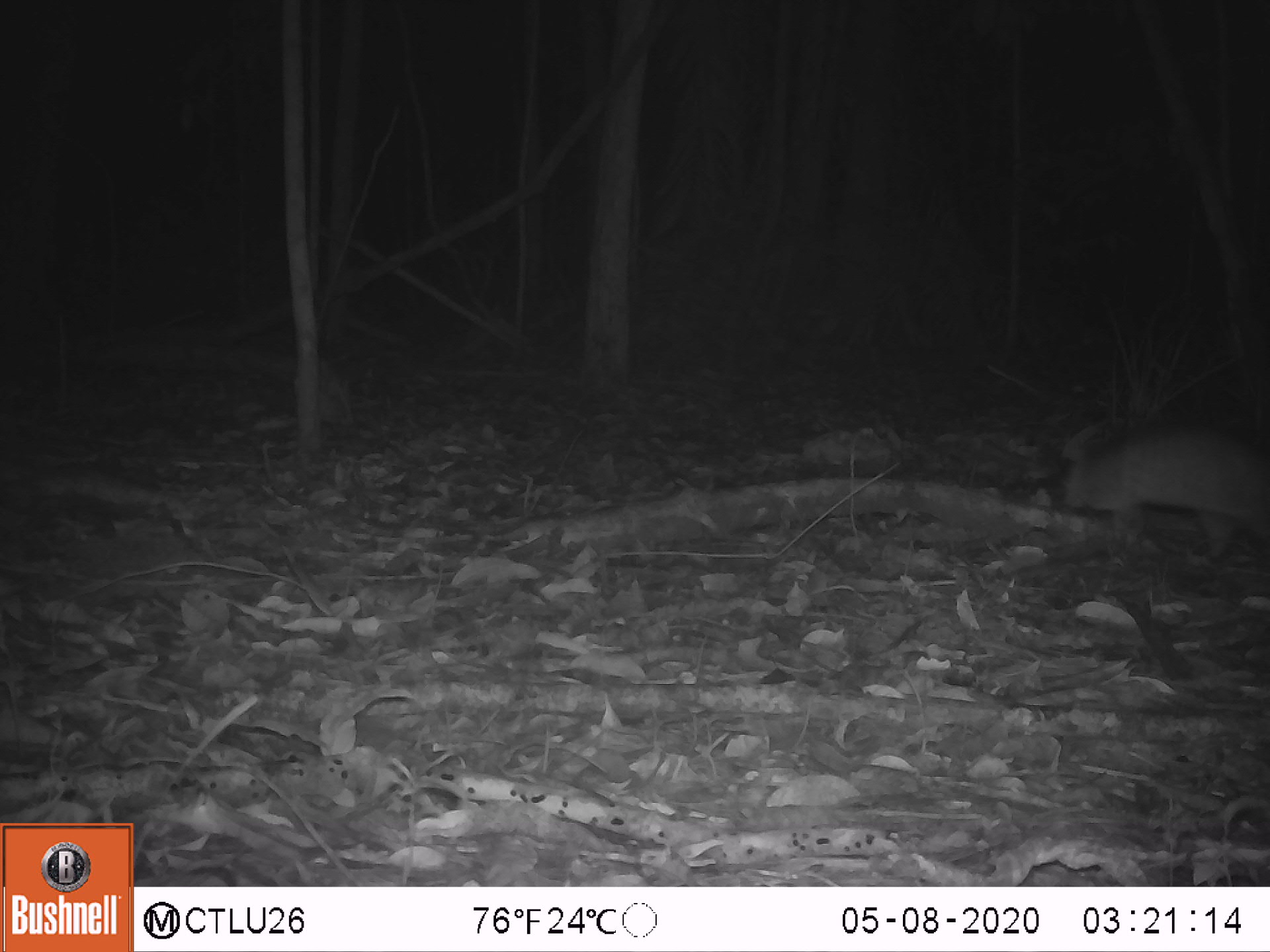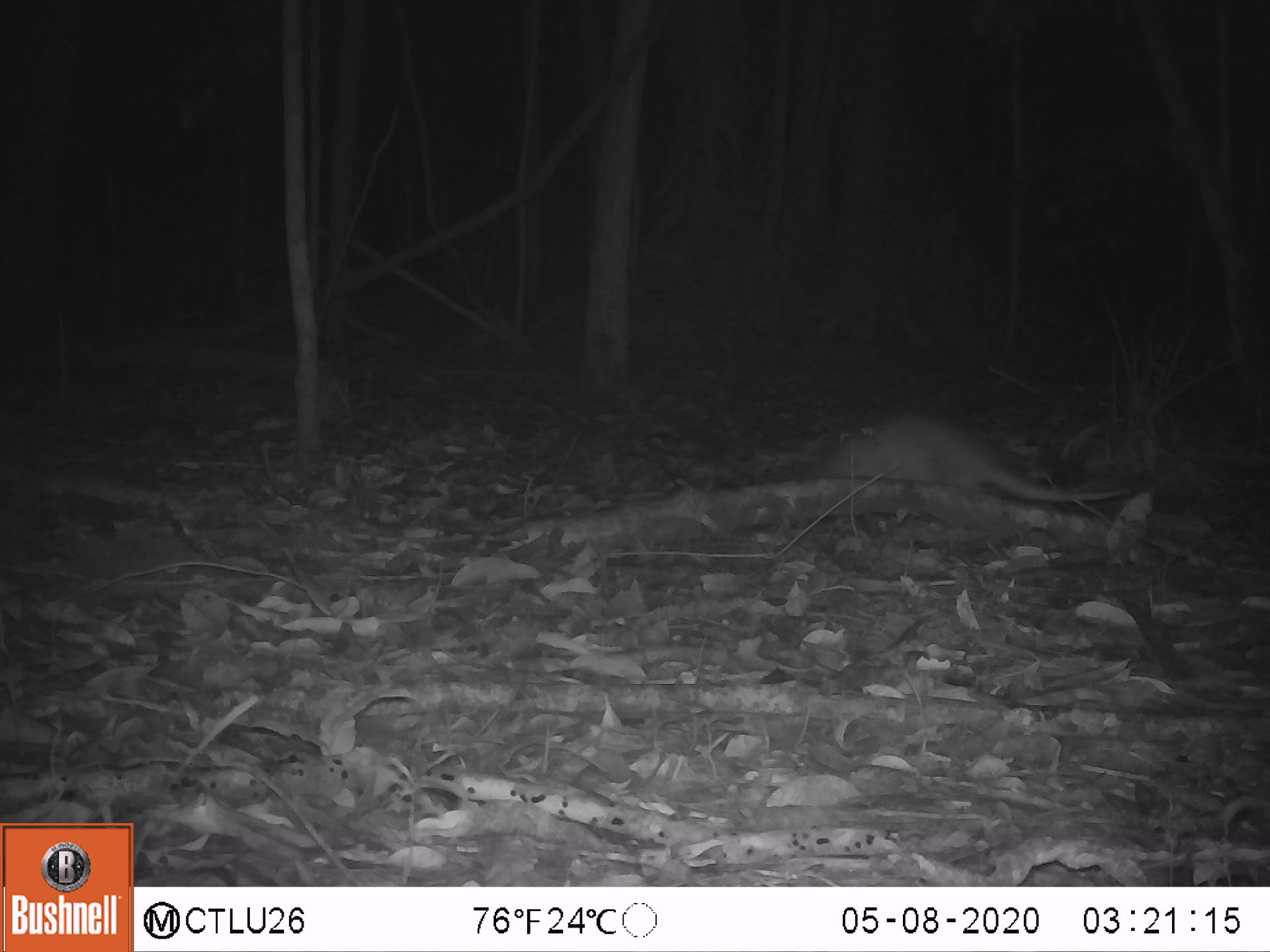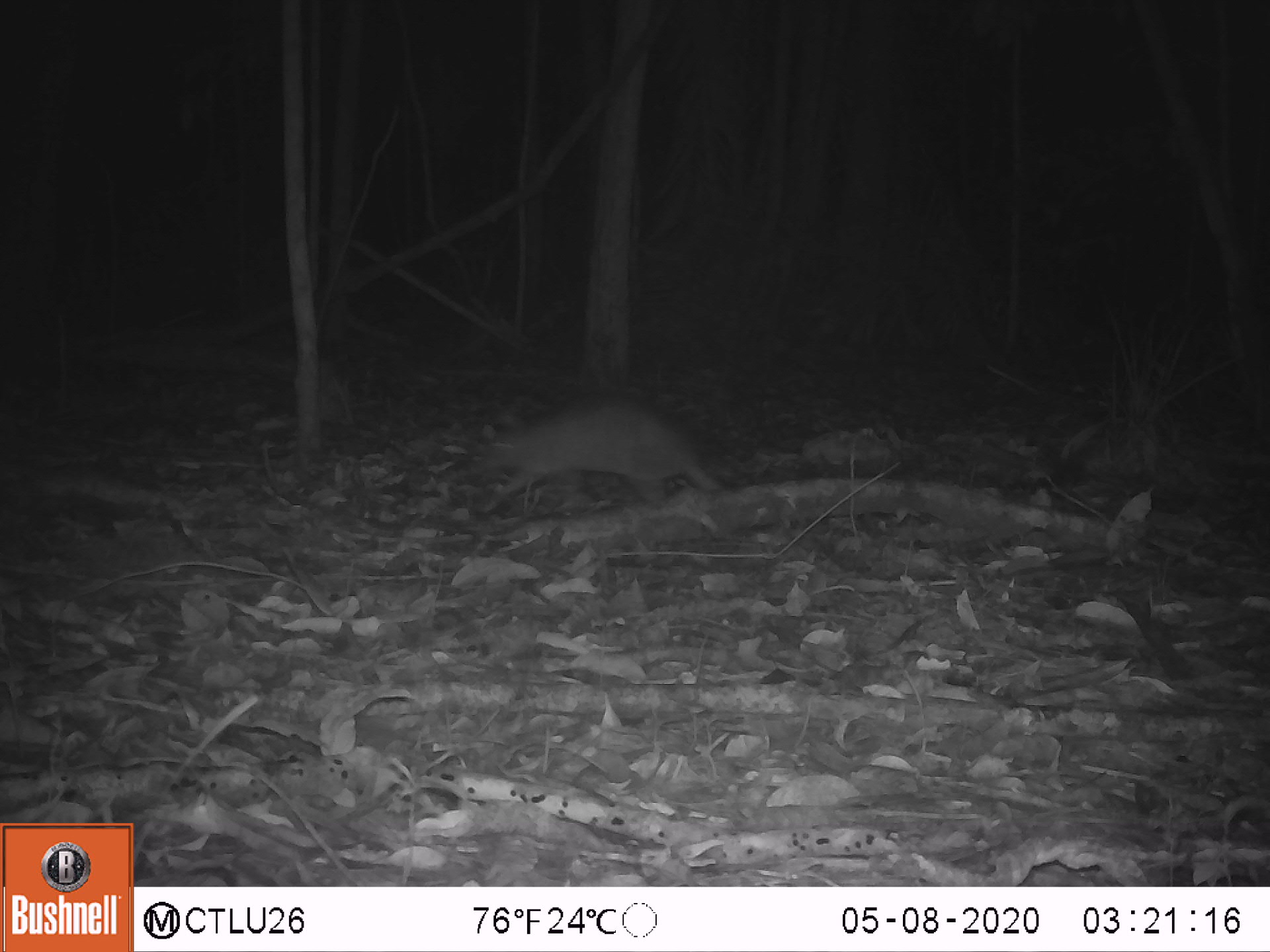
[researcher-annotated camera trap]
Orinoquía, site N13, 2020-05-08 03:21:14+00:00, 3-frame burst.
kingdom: Animalia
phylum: Chordata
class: Mammalia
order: Cingulata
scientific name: Cingulata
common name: armadillo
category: unknown armadillo